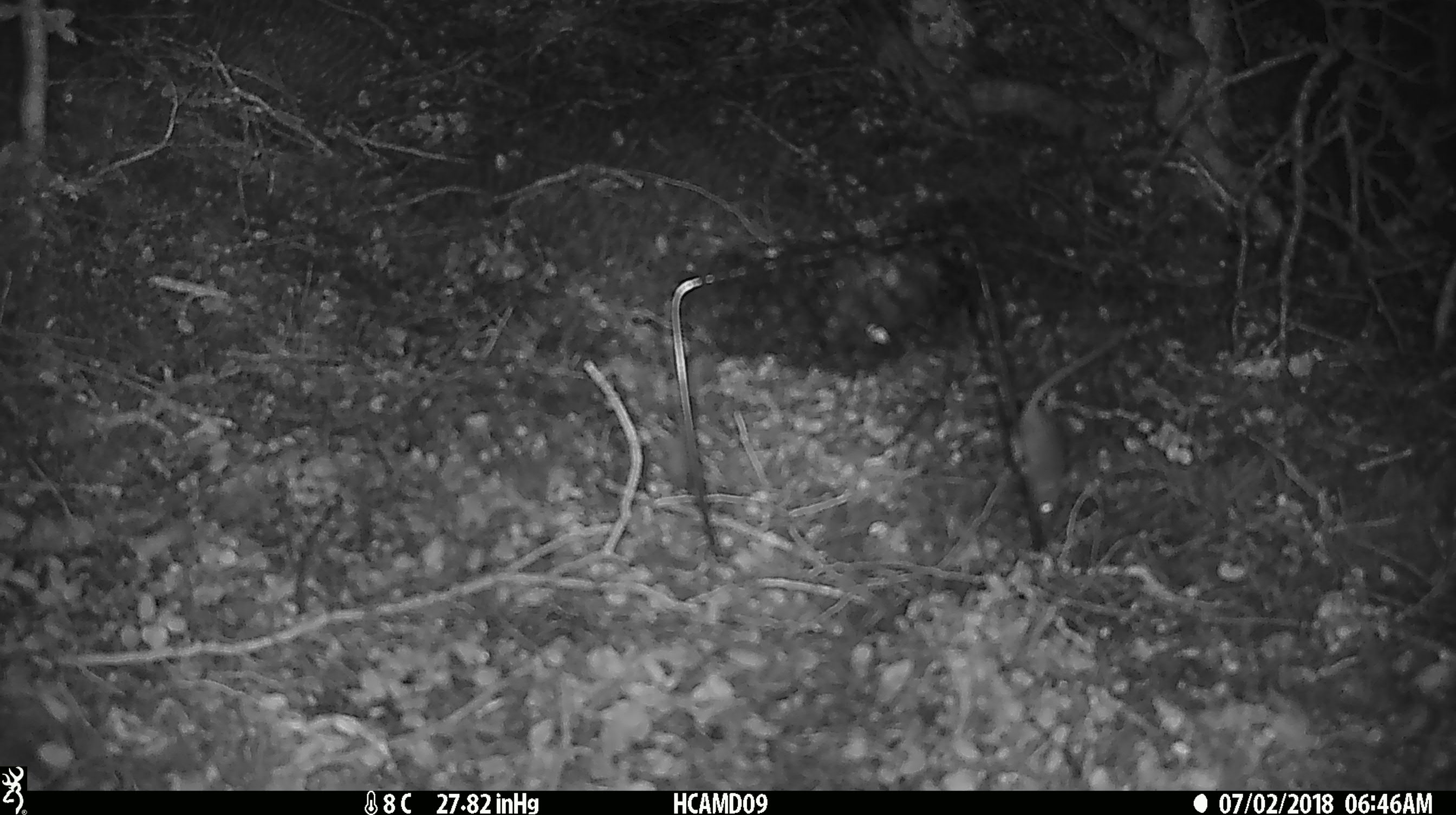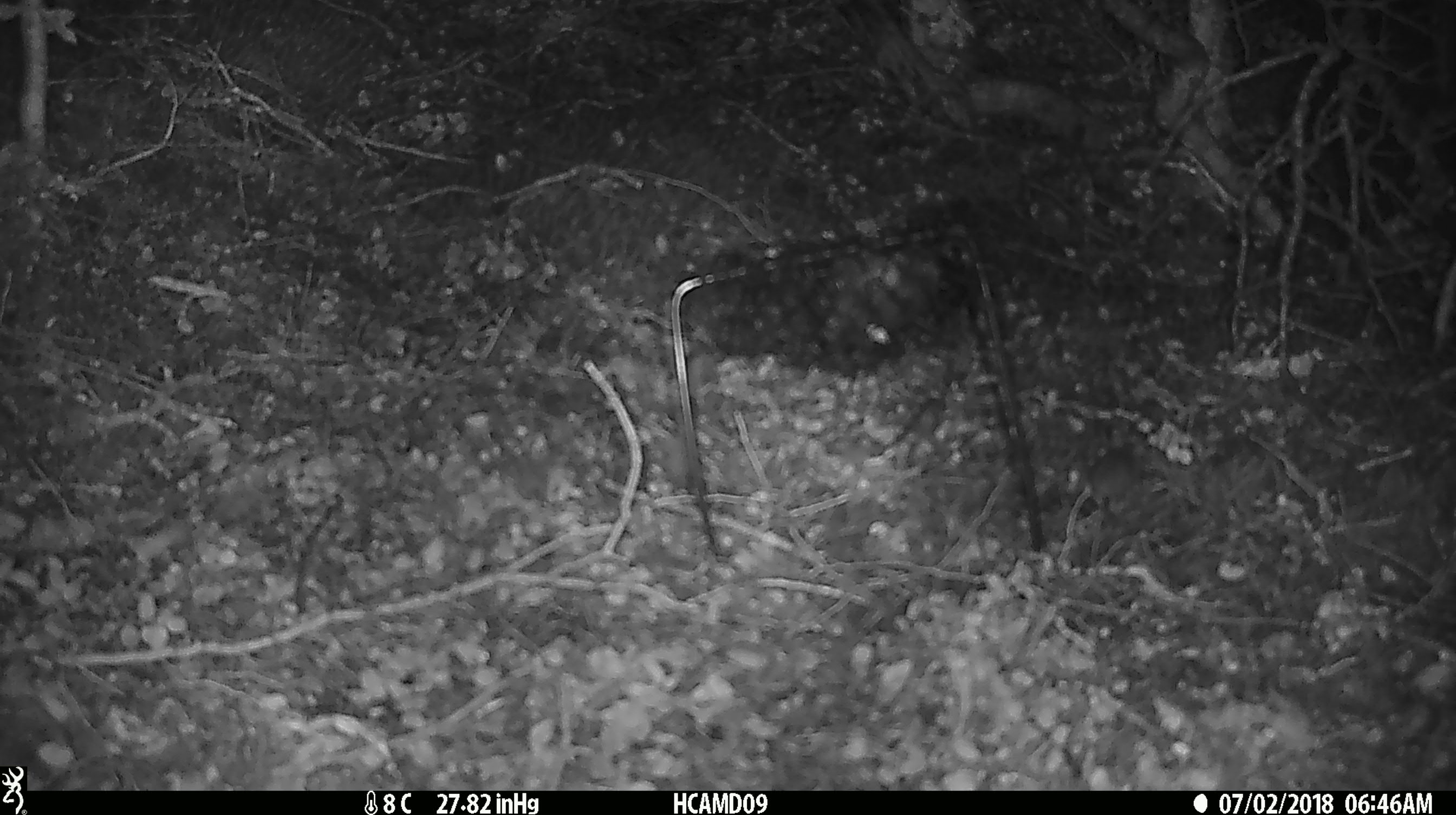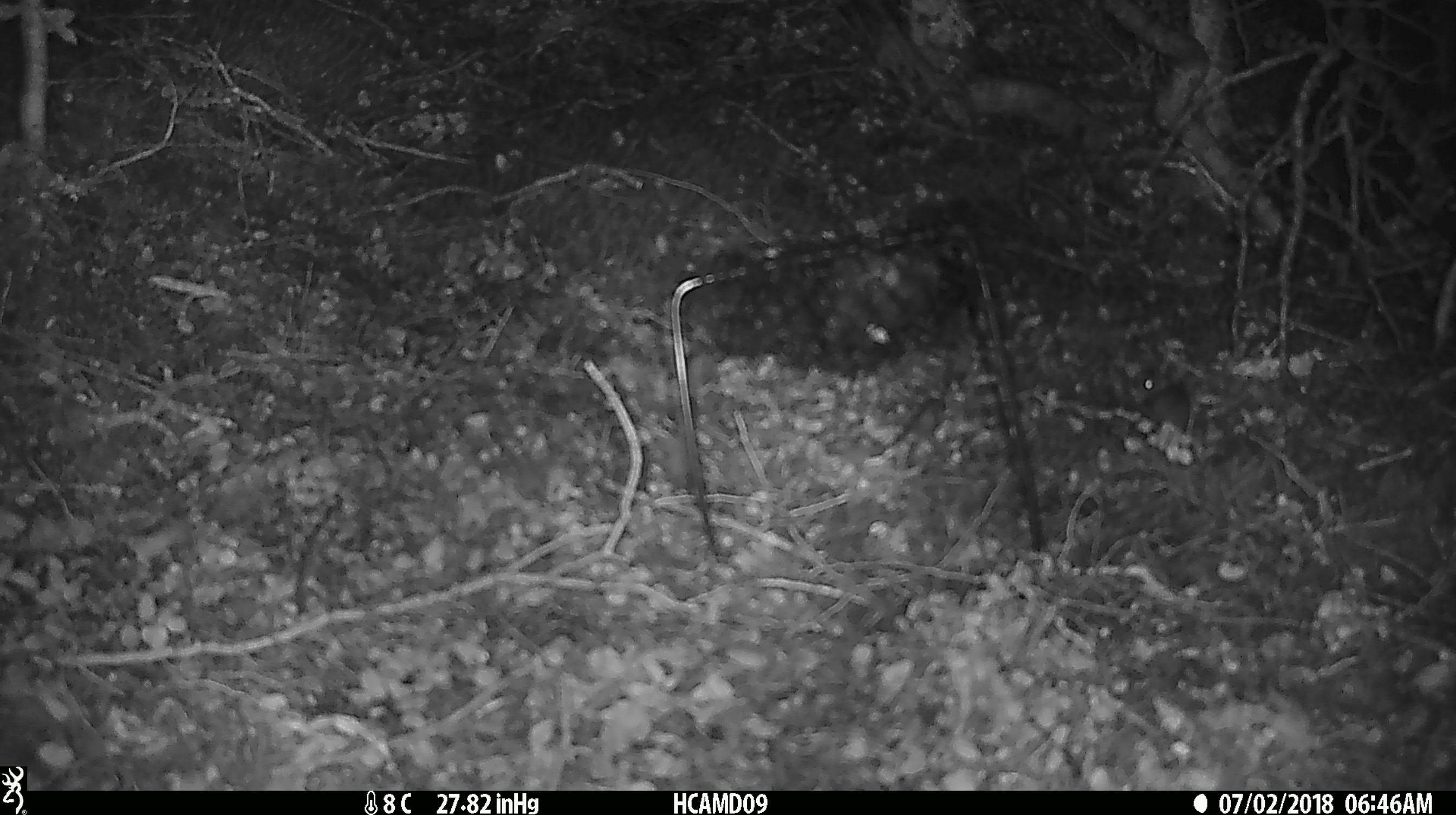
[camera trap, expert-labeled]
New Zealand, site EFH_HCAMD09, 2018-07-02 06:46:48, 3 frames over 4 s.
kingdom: Animalia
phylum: Chordata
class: Mammalia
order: Rodentia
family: Muridae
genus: Mus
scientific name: Mus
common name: mouse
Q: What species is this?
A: Mouse (Mus).